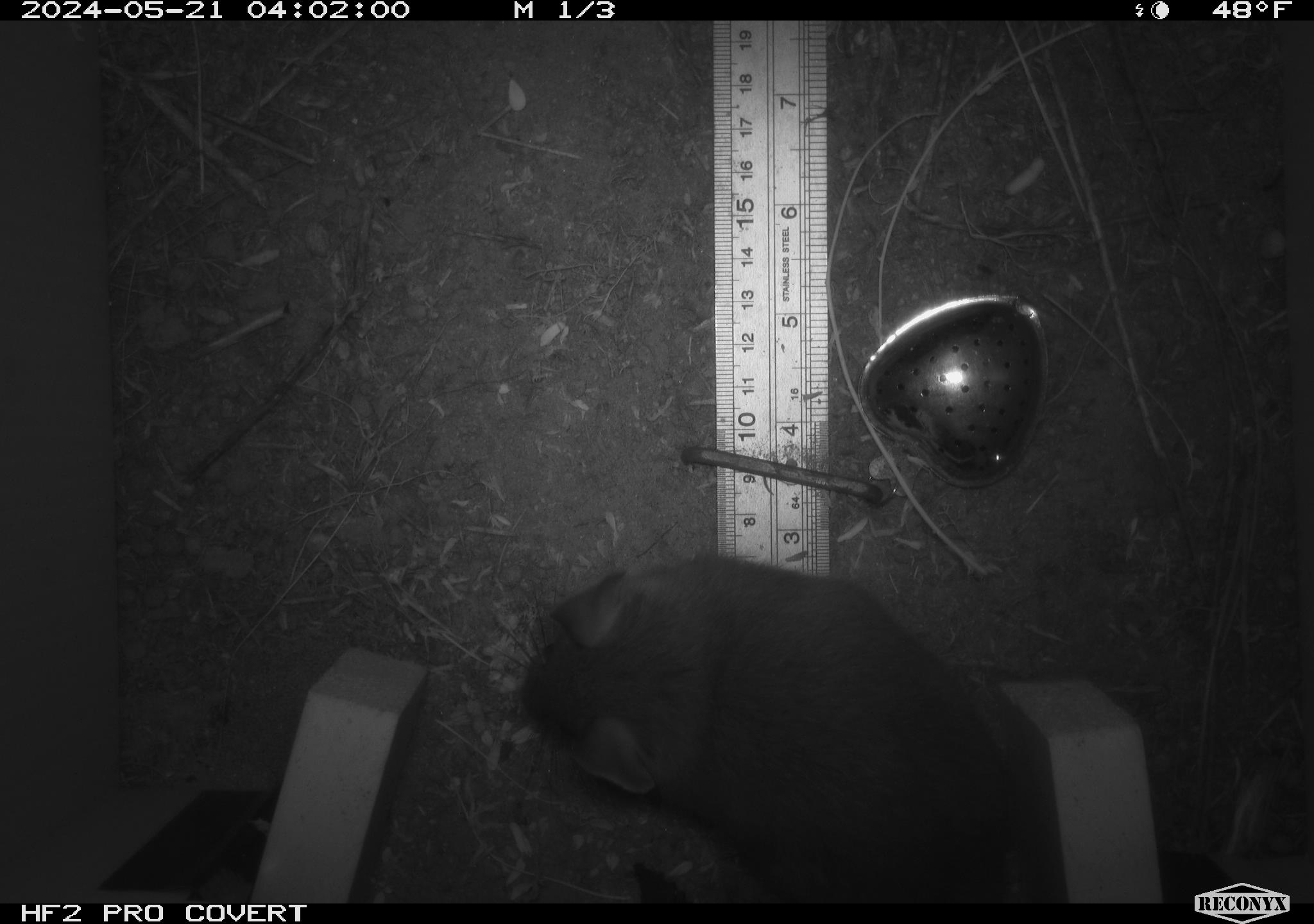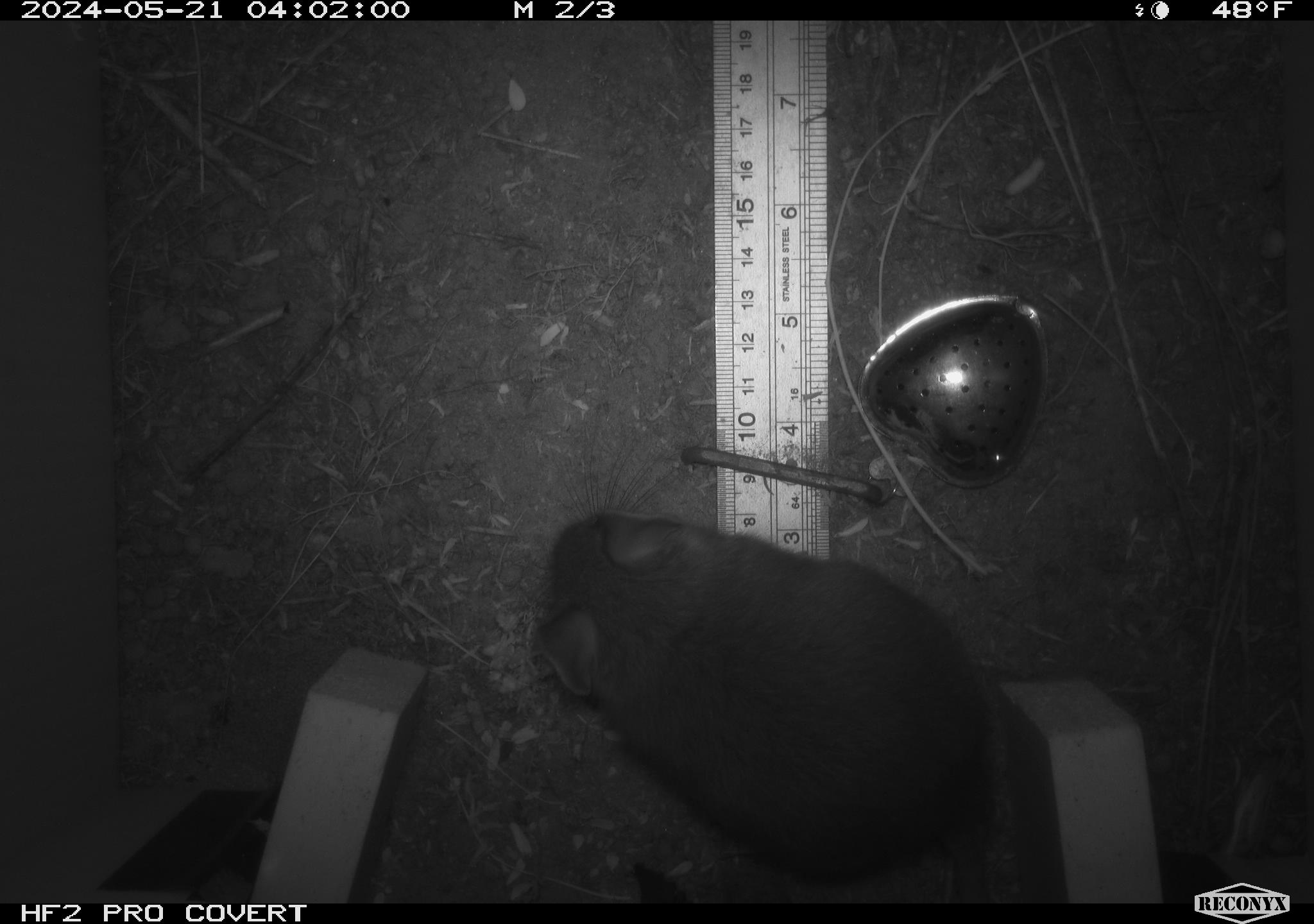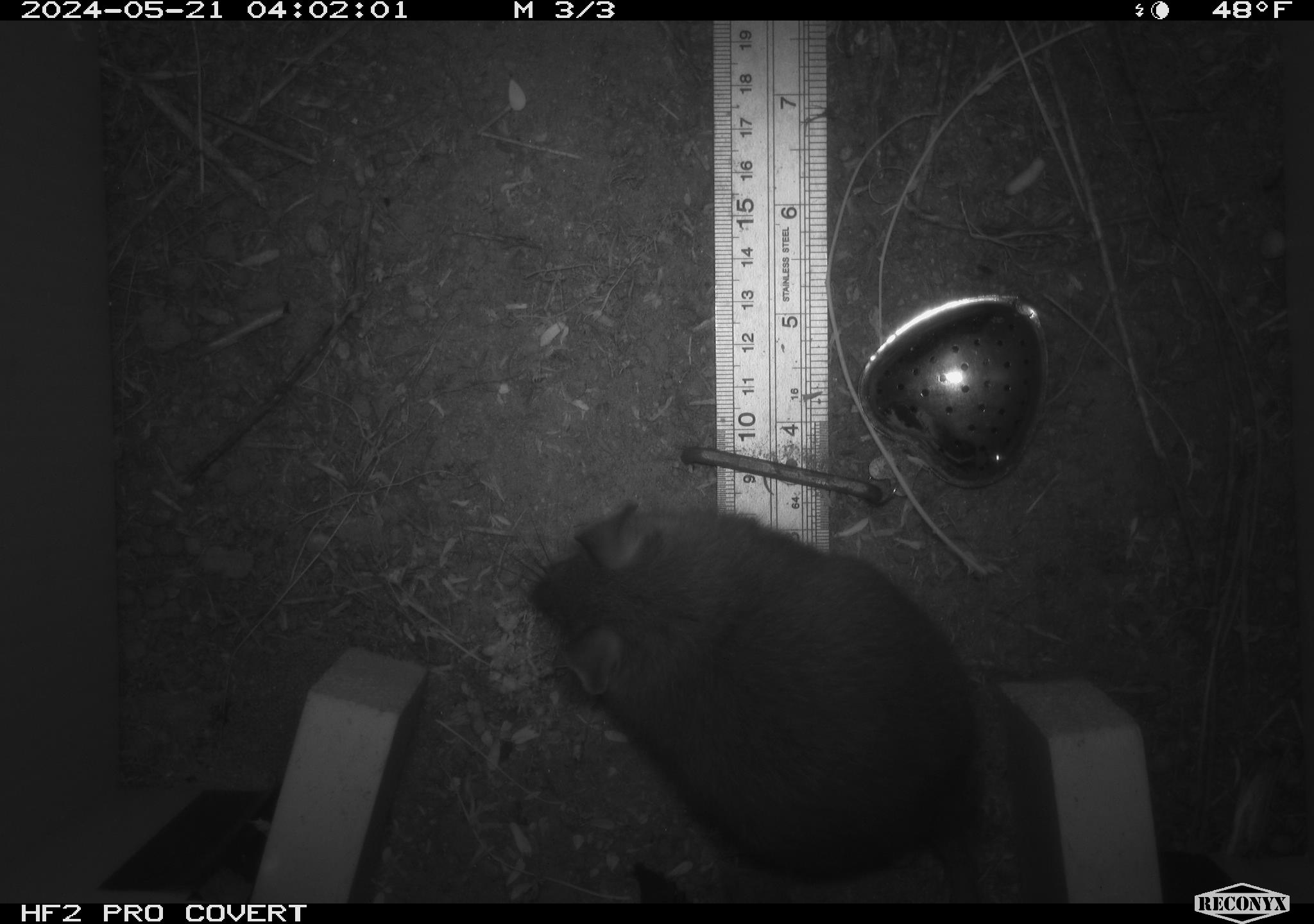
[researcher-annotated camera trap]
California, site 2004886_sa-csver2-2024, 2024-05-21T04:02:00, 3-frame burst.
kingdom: Animalia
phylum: Chordata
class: Mammalia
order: Rodentia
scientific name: Rodentia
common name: rodent